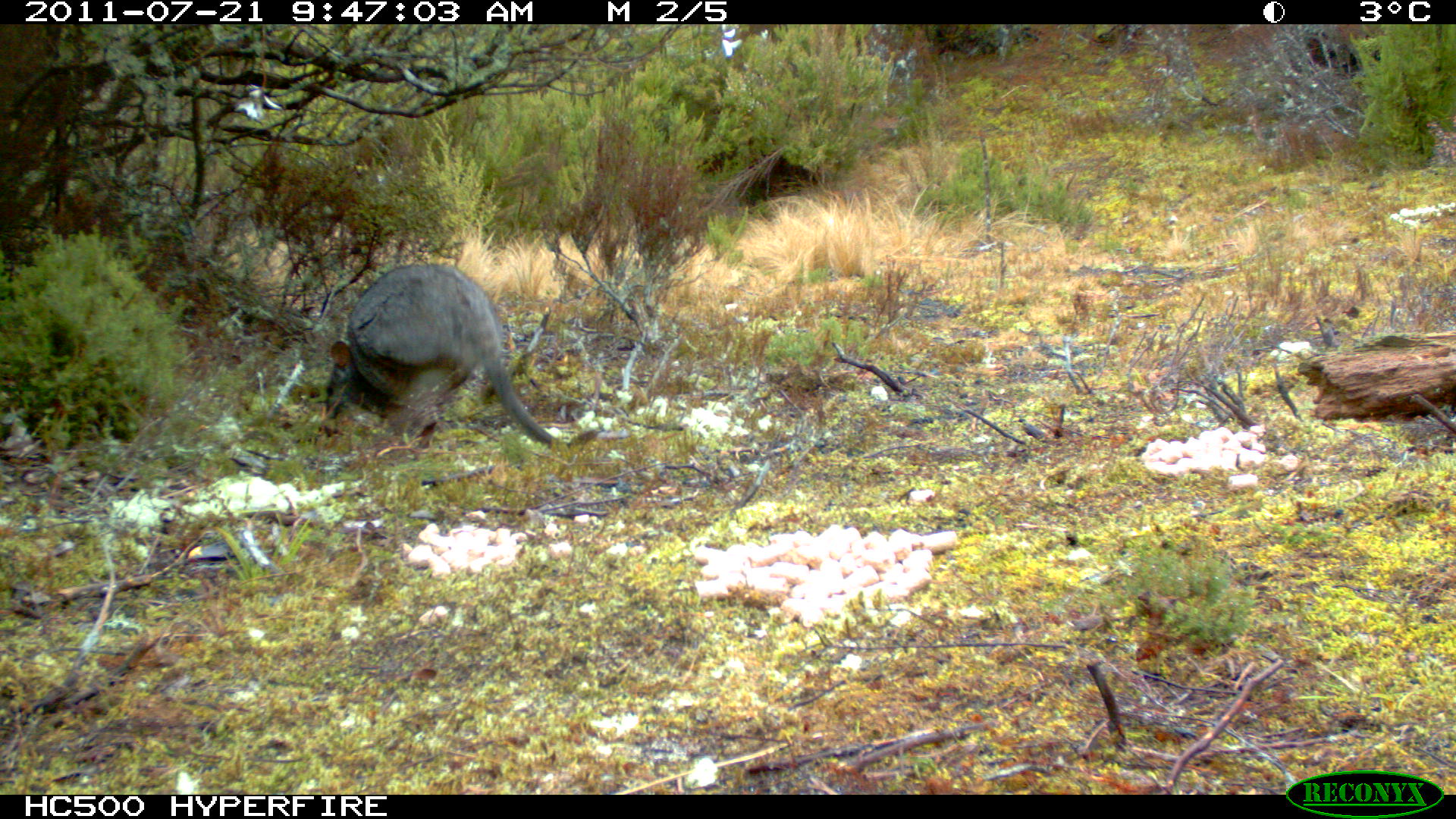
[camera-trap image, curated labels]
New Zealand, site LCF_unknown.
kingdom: Animalia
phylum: Chordata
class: Mammalia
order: Diprotodontia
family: Macropodidae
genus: Notamacropus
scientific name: Notamacropus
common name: wallaby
Wallaby (Notamacropus).